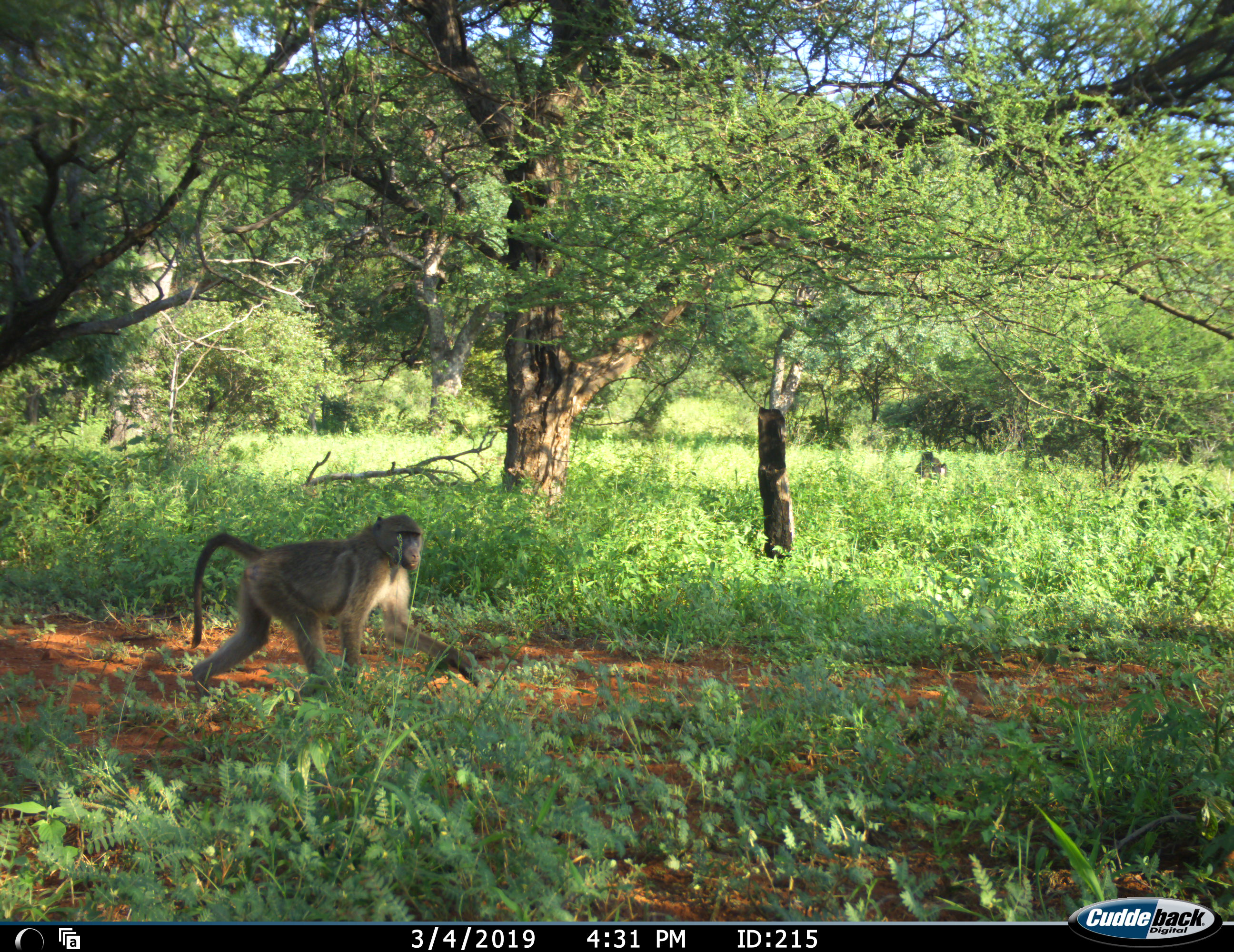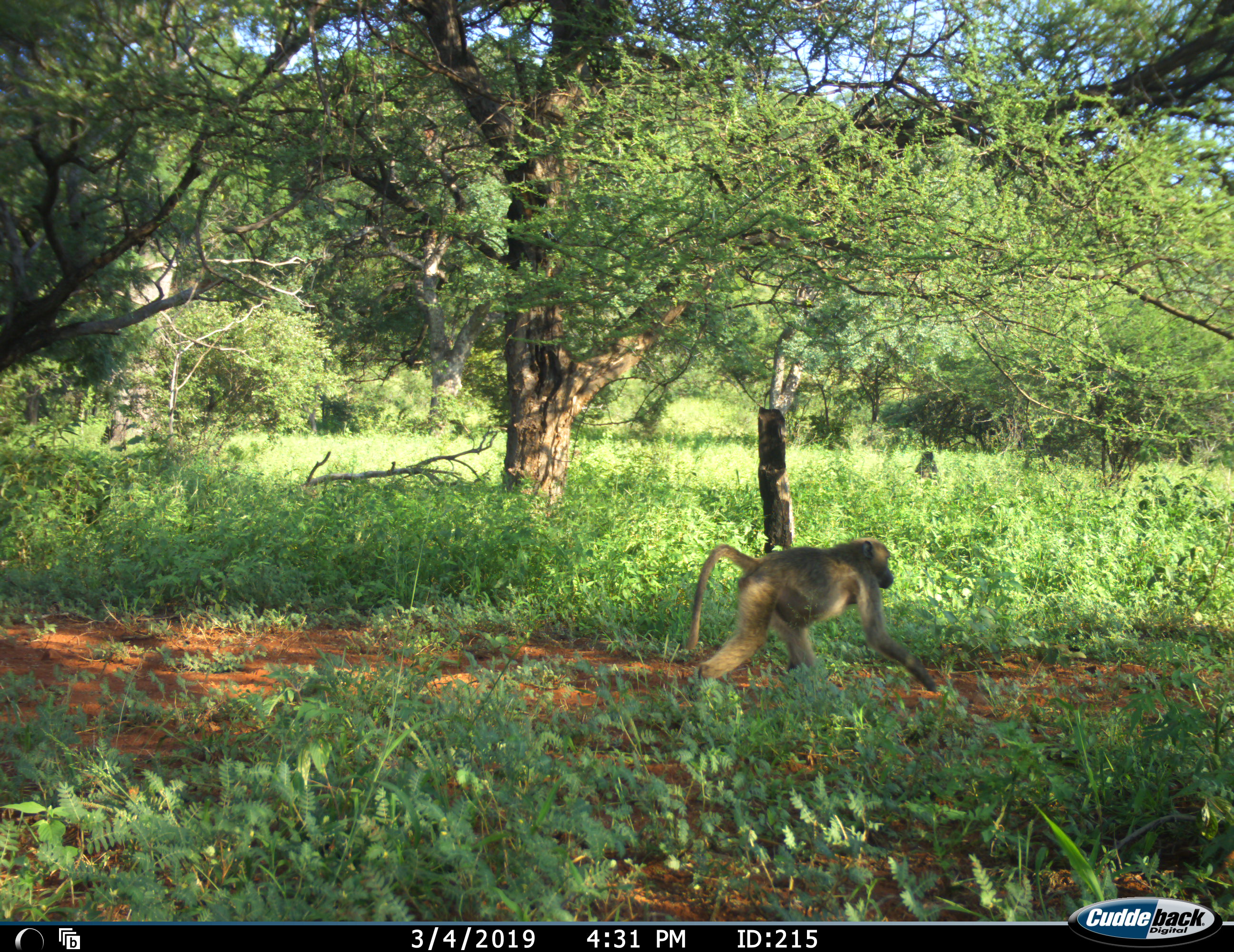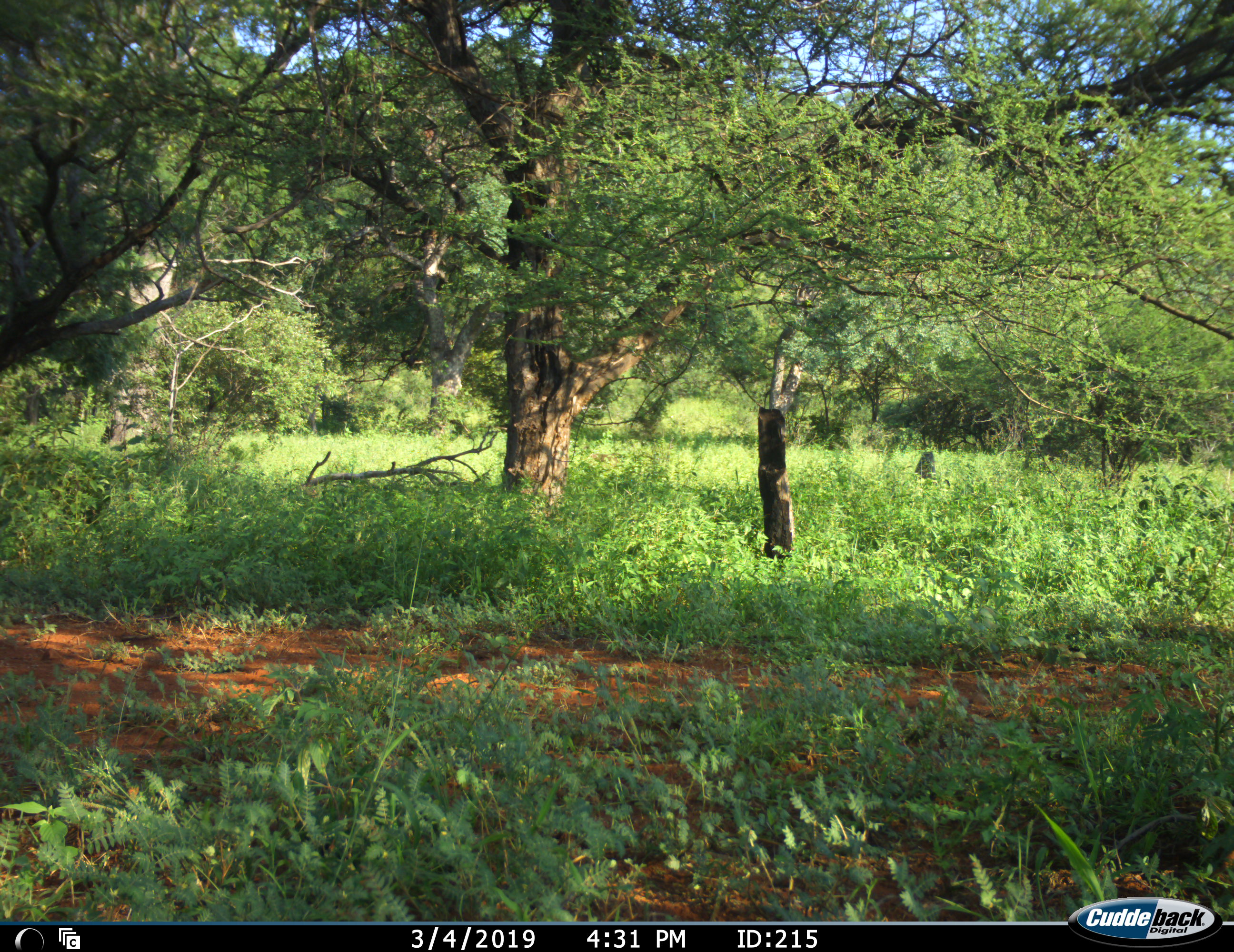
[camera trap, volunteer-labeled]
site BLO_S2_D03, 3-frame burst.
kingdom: Animalia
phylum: Chordata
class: Mammalia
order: Primates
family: Cercopithecidae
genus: Papio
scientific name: Papio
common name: baboon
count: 2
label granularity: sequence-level